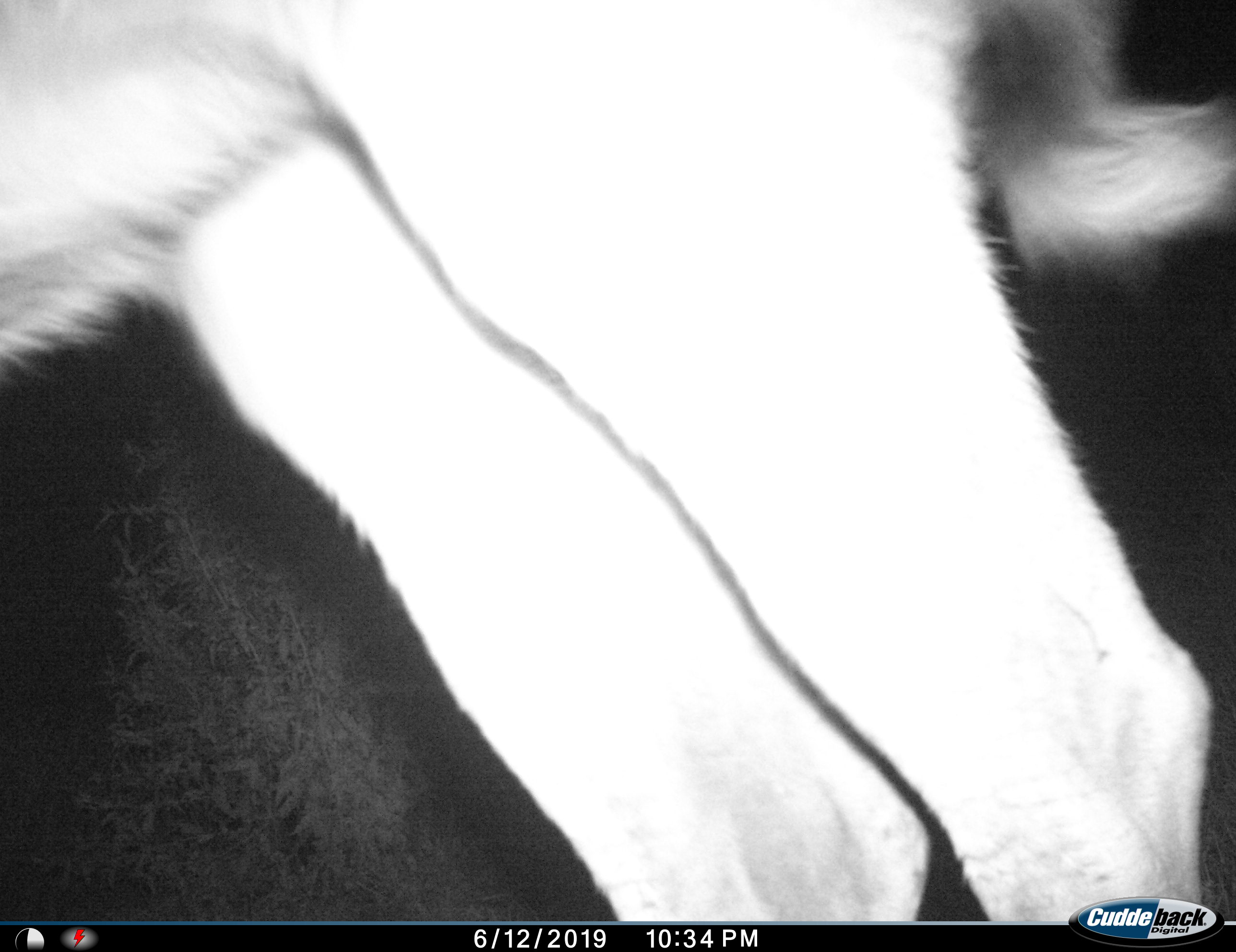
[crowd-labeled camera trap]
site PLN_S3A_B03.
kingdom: Animalia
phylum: Chordata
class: Mammalia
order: Artiodactyla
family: Bovidae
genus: Tragelaphus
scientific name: Tragelaphus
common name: kudu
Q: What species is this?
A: Kudu (Tragelaphus).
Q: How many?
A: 1.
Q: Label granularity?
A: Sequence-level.